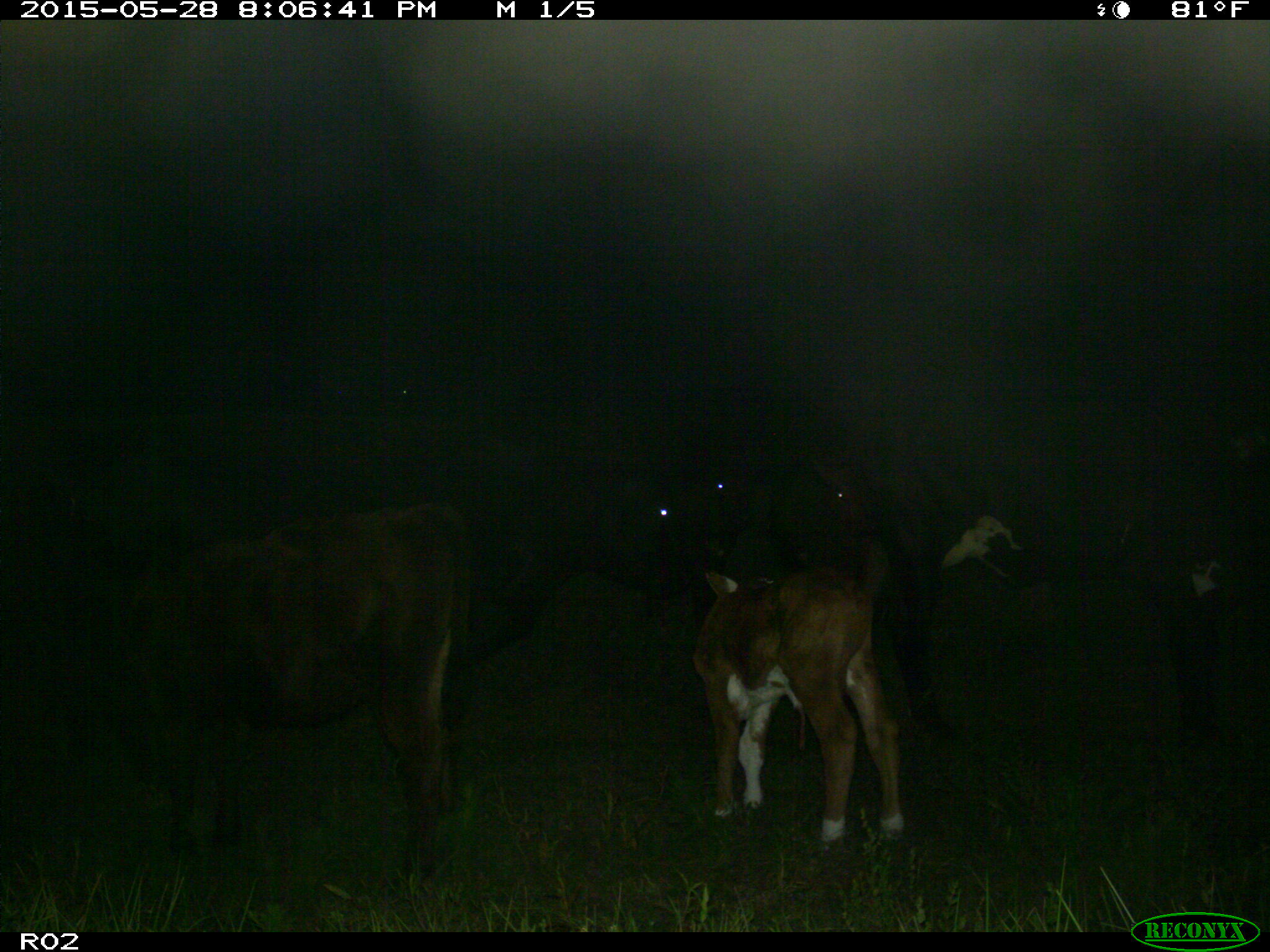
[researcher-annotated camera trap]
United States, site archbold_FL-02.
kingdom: Animalia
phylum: Chordata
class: Mammalia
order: Artiodactyla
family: Bovidae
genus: Bos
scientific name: Bos taurus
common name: domestic cow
Bos taurus (domestic cow).